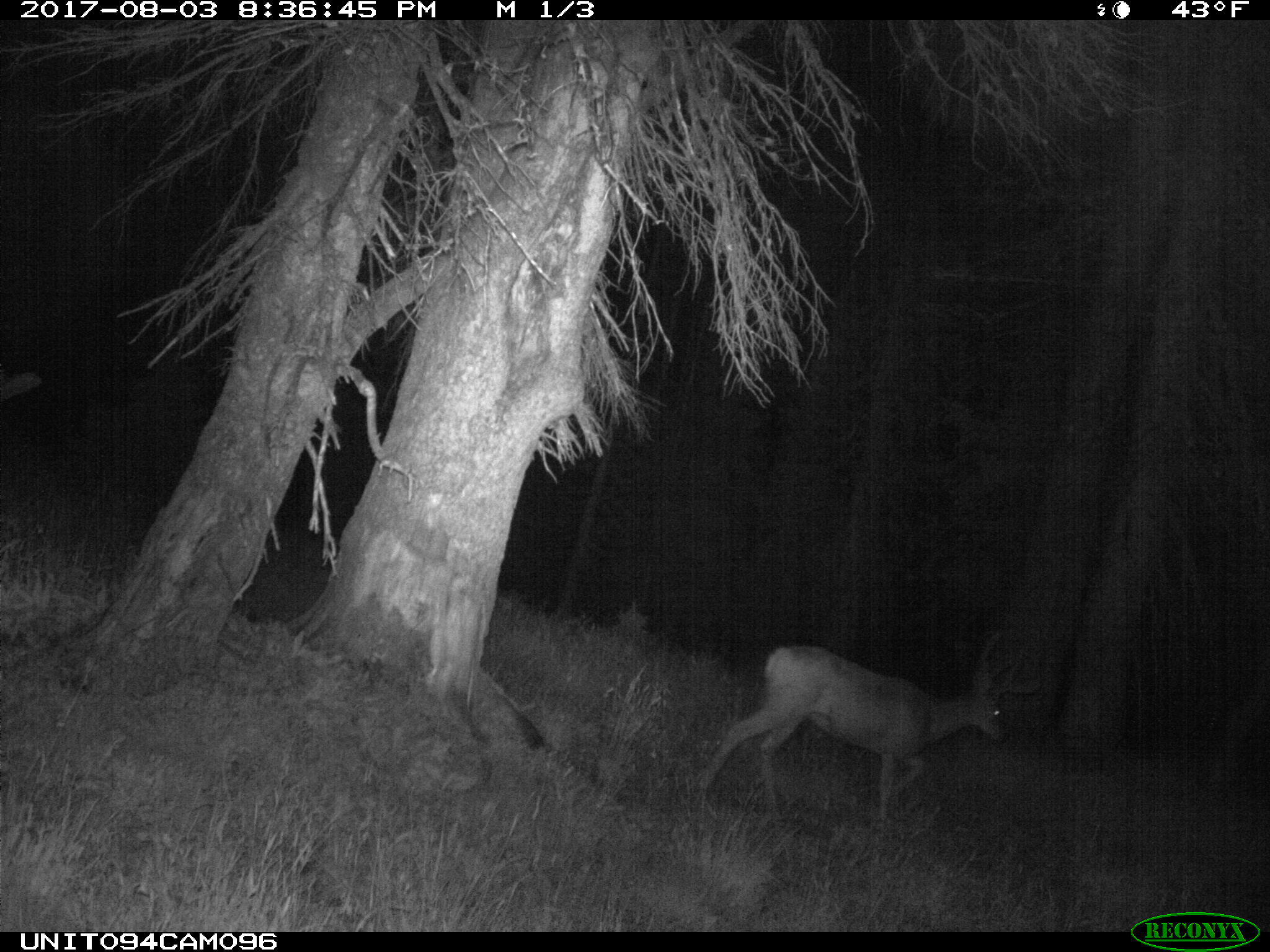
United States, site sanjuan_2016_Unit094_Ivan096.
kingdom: Animalia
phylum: Chordata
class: Mammalia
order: Artiodactyla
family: Cervidae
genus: Odocoileus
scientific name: Odocoileus hemionus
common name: mule deer